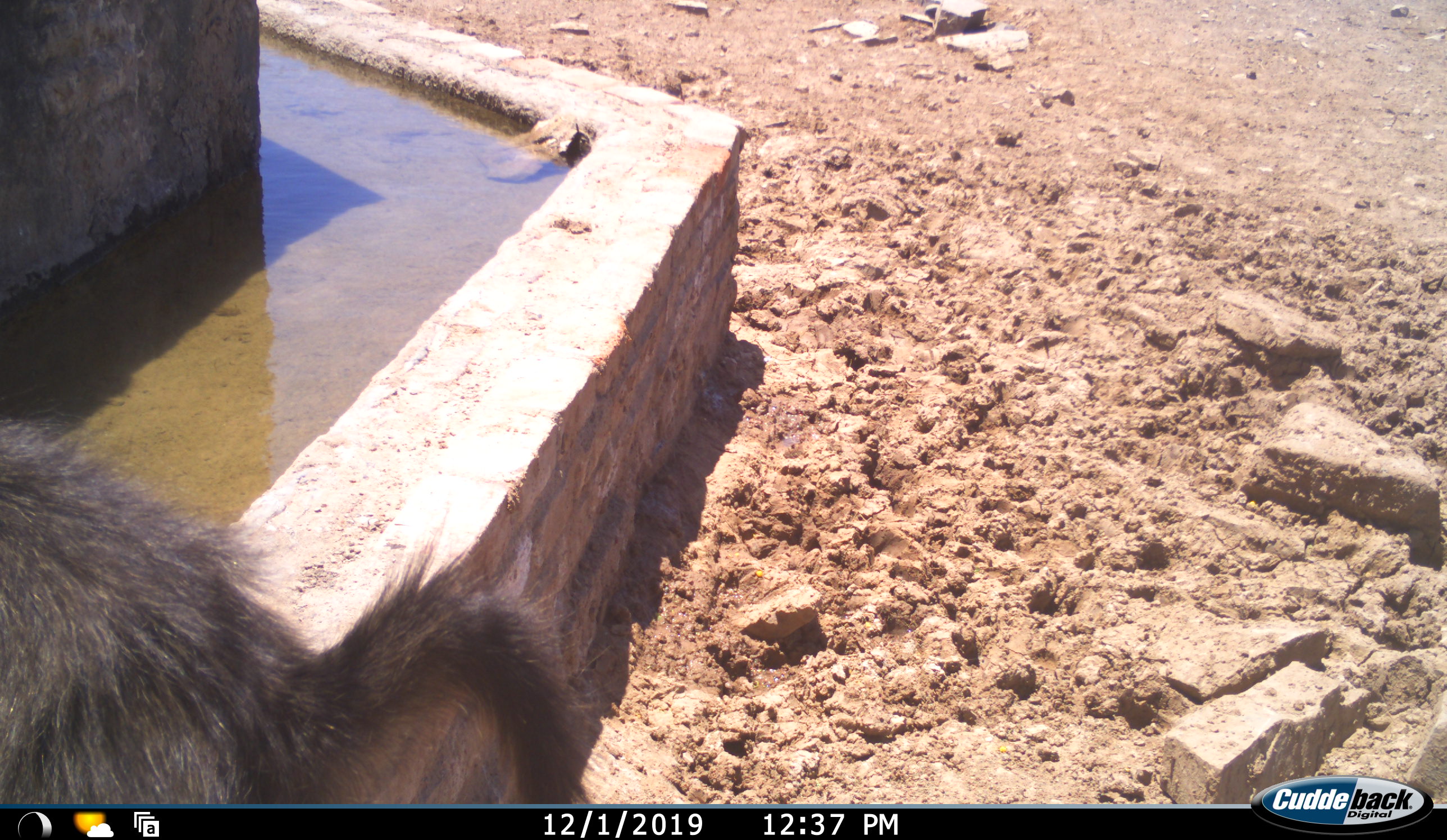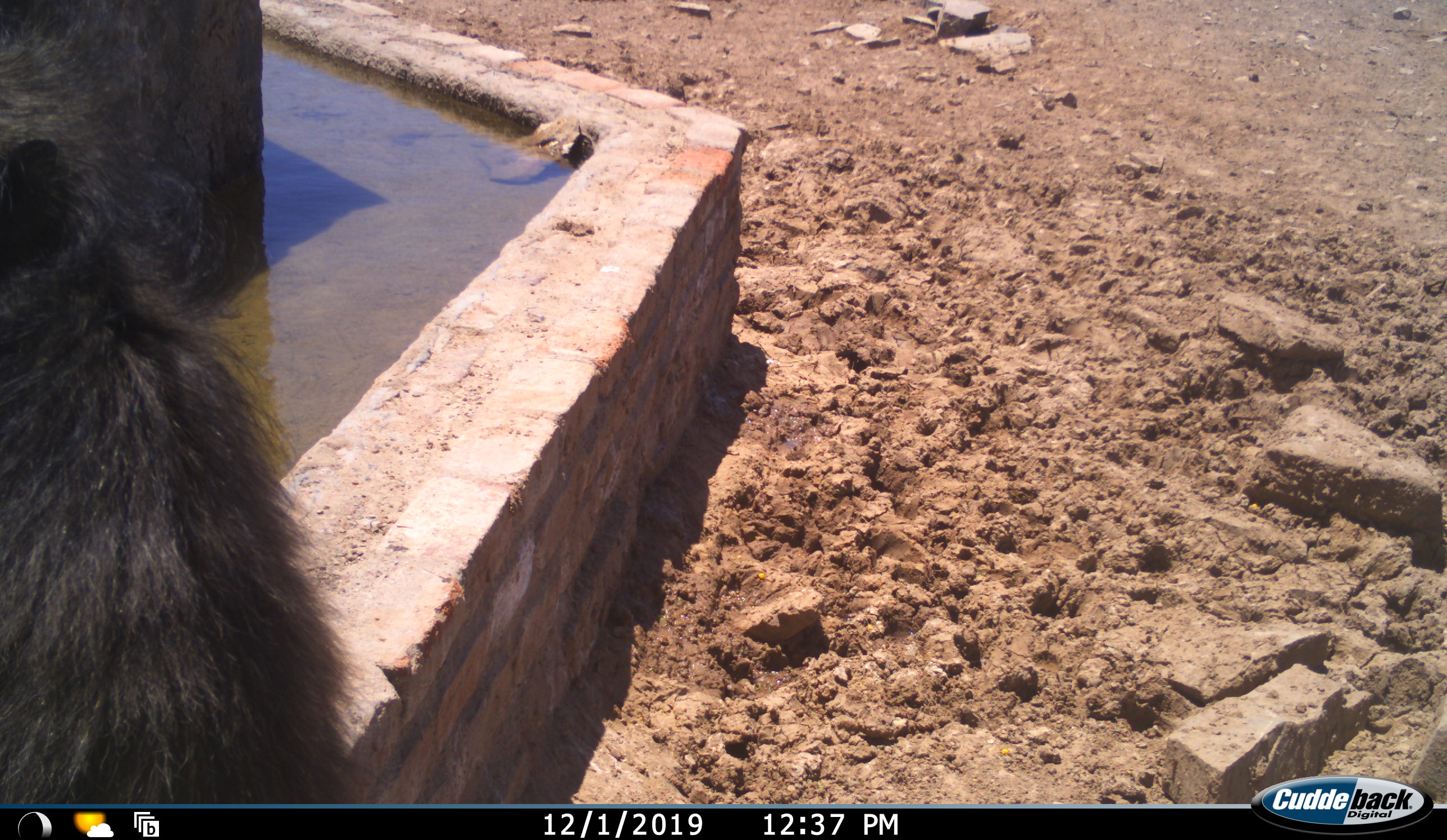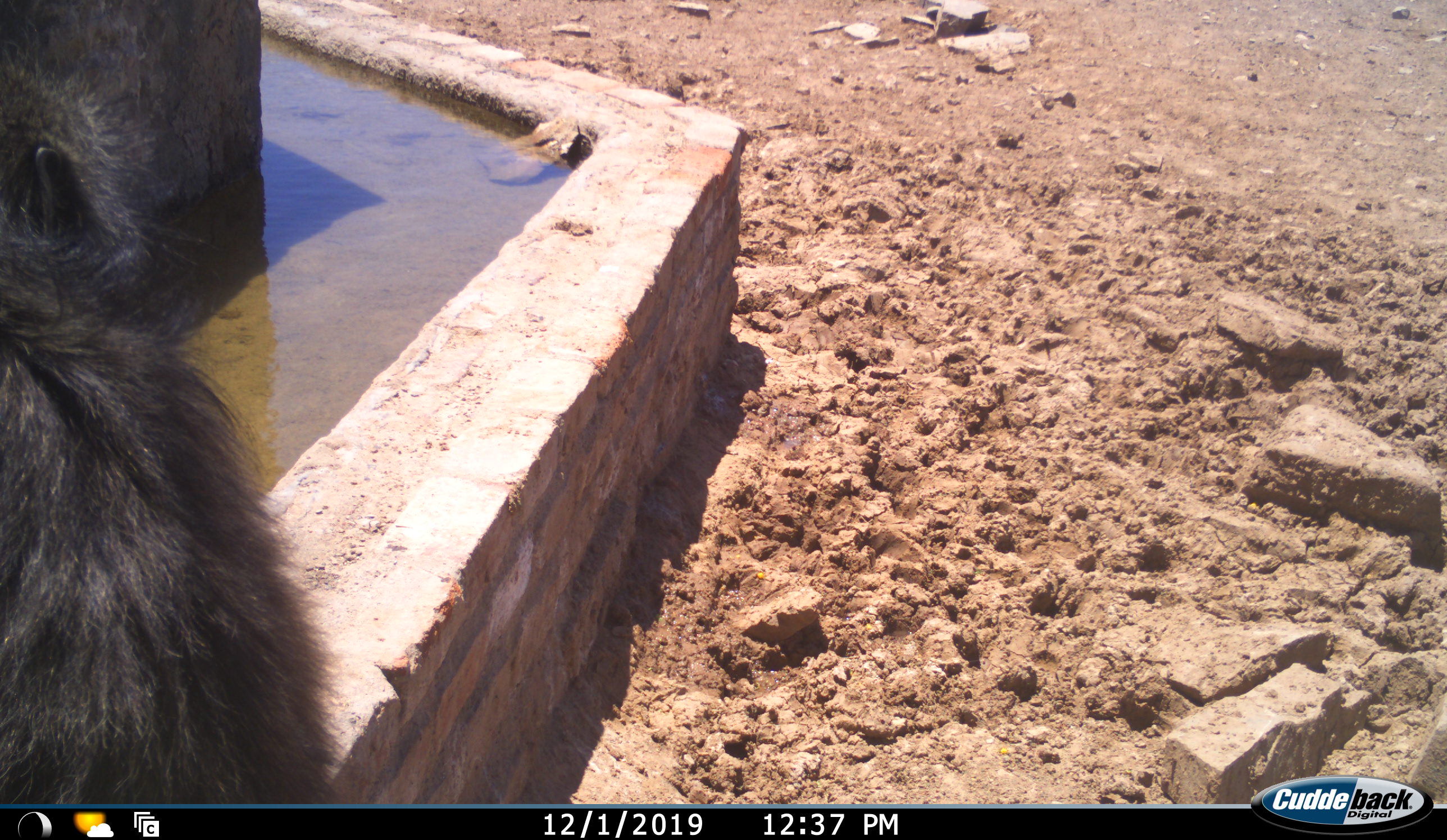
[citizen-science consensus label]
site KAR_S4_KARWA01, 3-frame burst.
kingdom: Animalia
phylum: Chordata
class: Mammalia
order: Primates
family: Cercopithecidae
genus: Papio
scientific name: Papio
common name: baboon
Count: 1.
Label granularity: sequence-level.